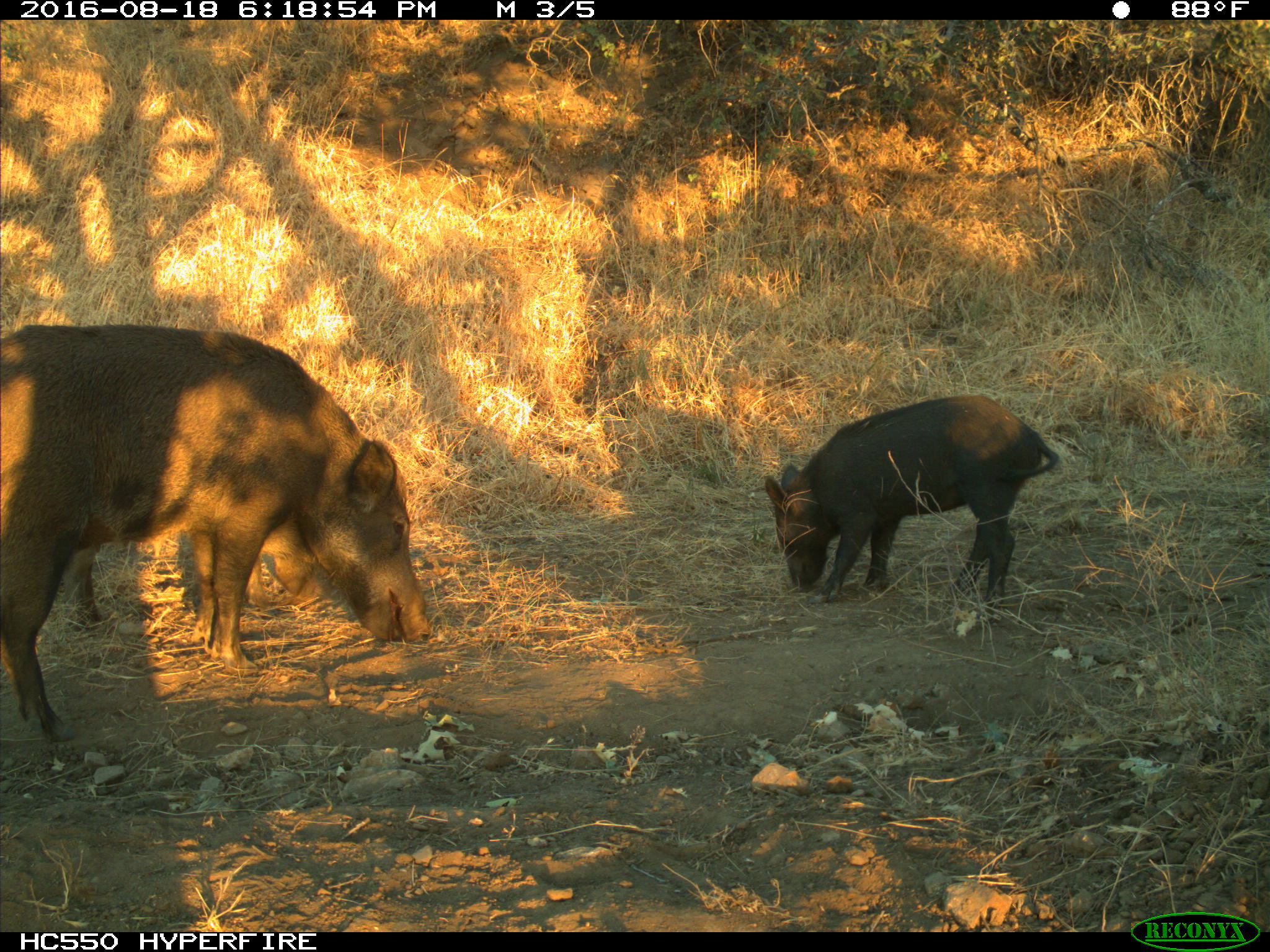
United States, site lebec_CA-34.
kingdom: Animalia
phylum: Chordata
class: Mammalia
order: Artiodactyla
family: Suidae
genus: Sus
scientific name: Sus scrofa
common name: wild boar